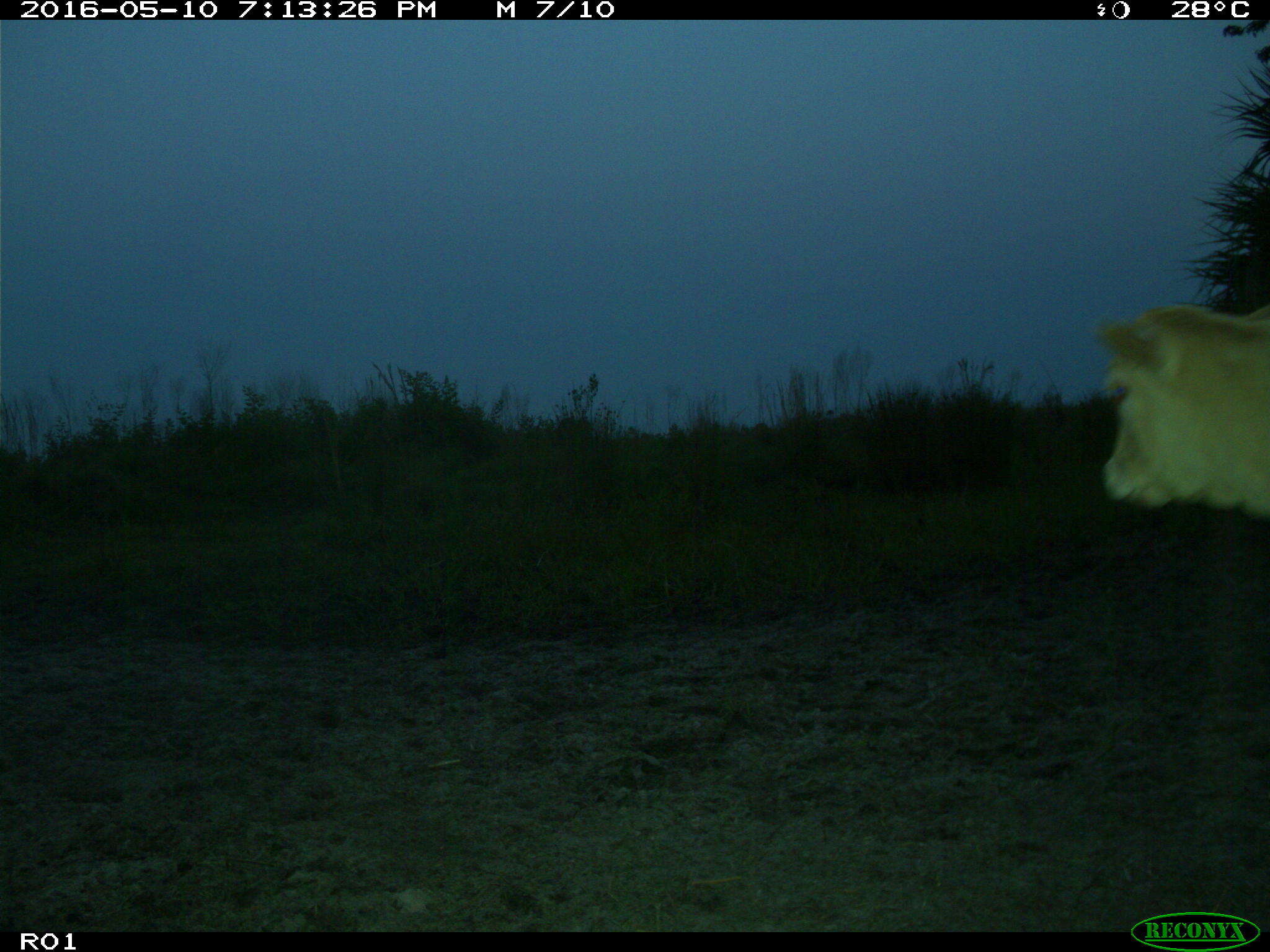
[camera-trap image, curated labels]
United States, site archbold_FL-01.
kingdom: Animalia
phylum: Chordata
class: Mammalia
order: Artiodactyla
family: Bovidae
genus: Bos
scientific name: Bos taurus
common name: domestic cow